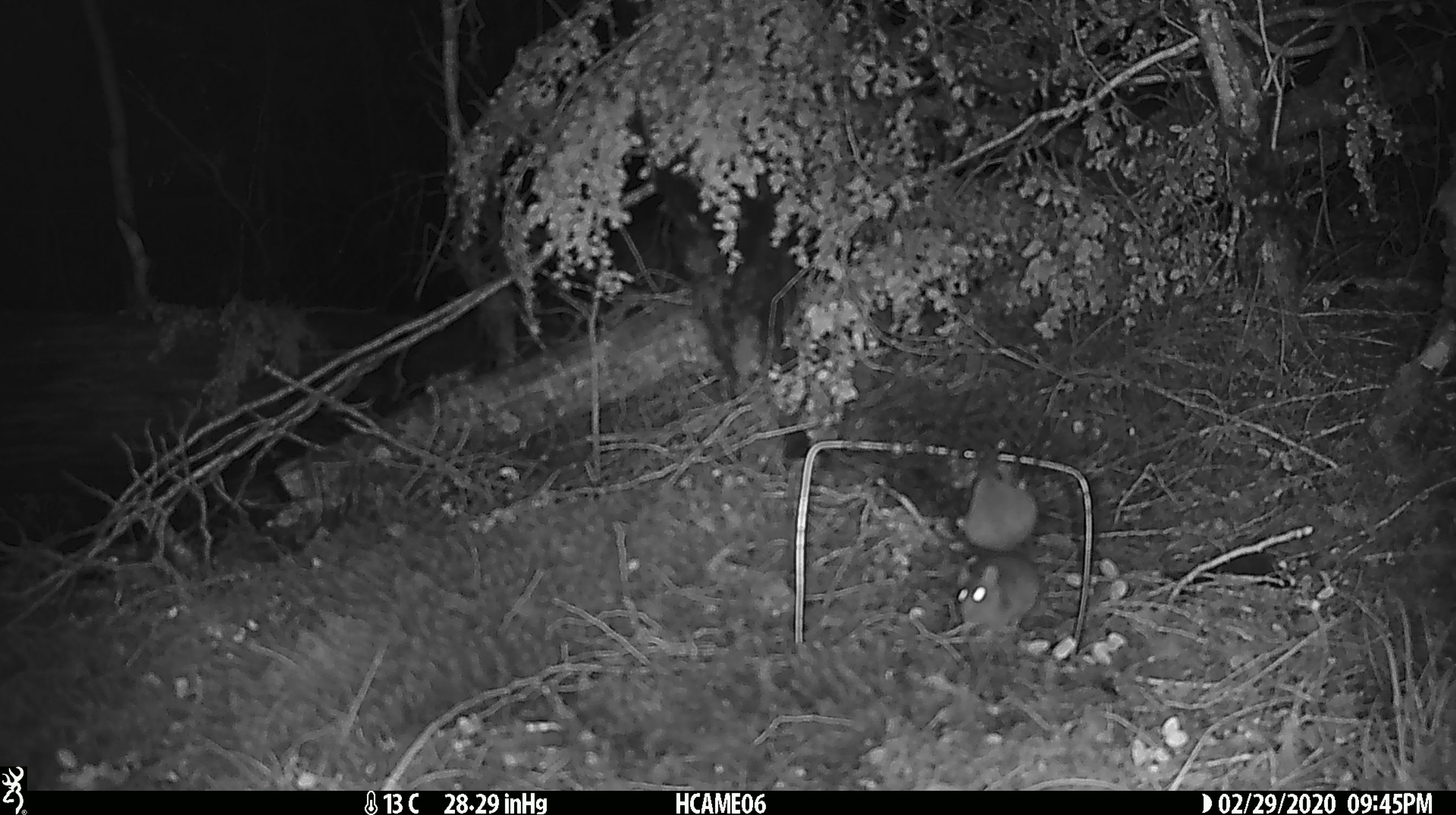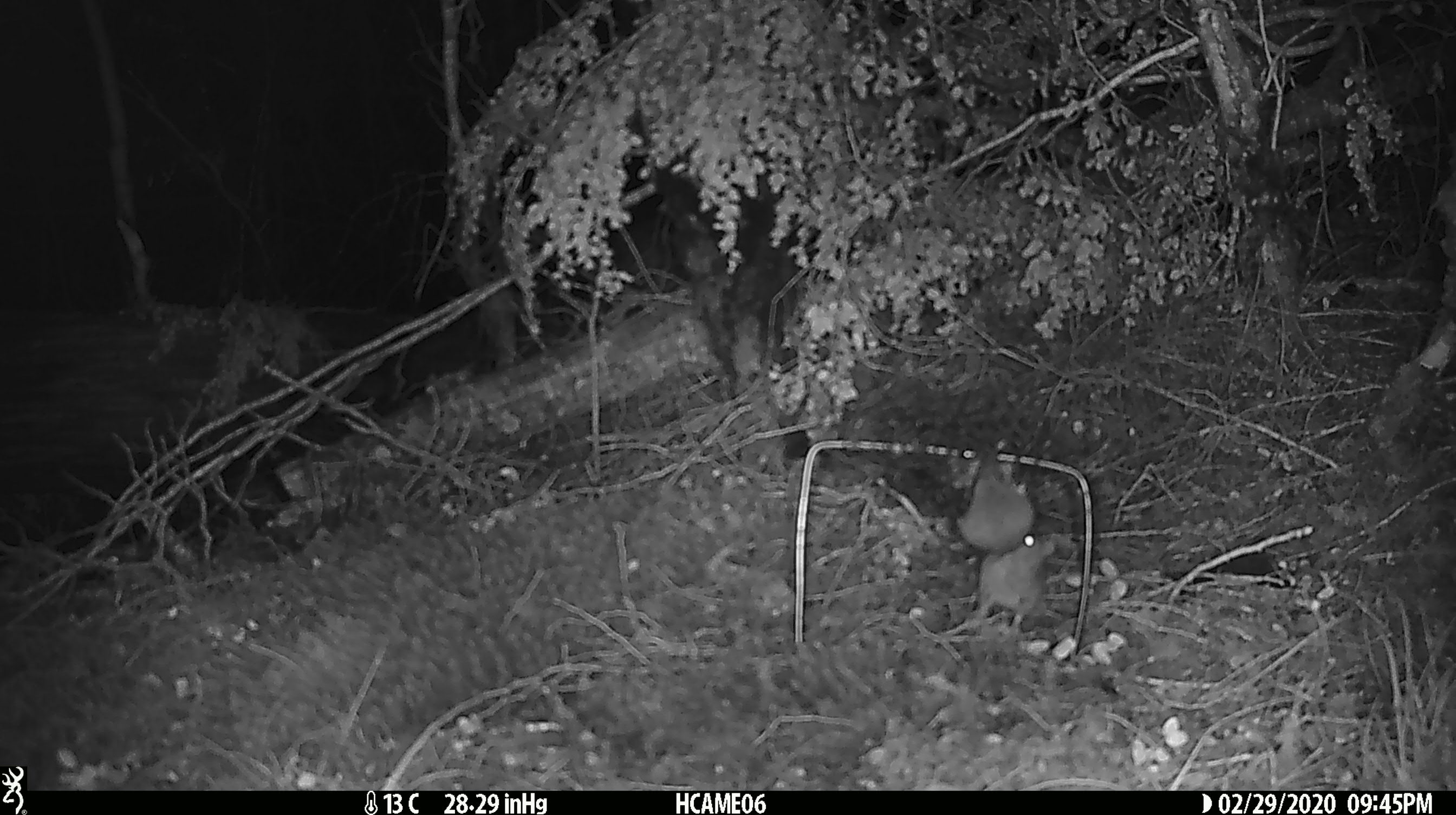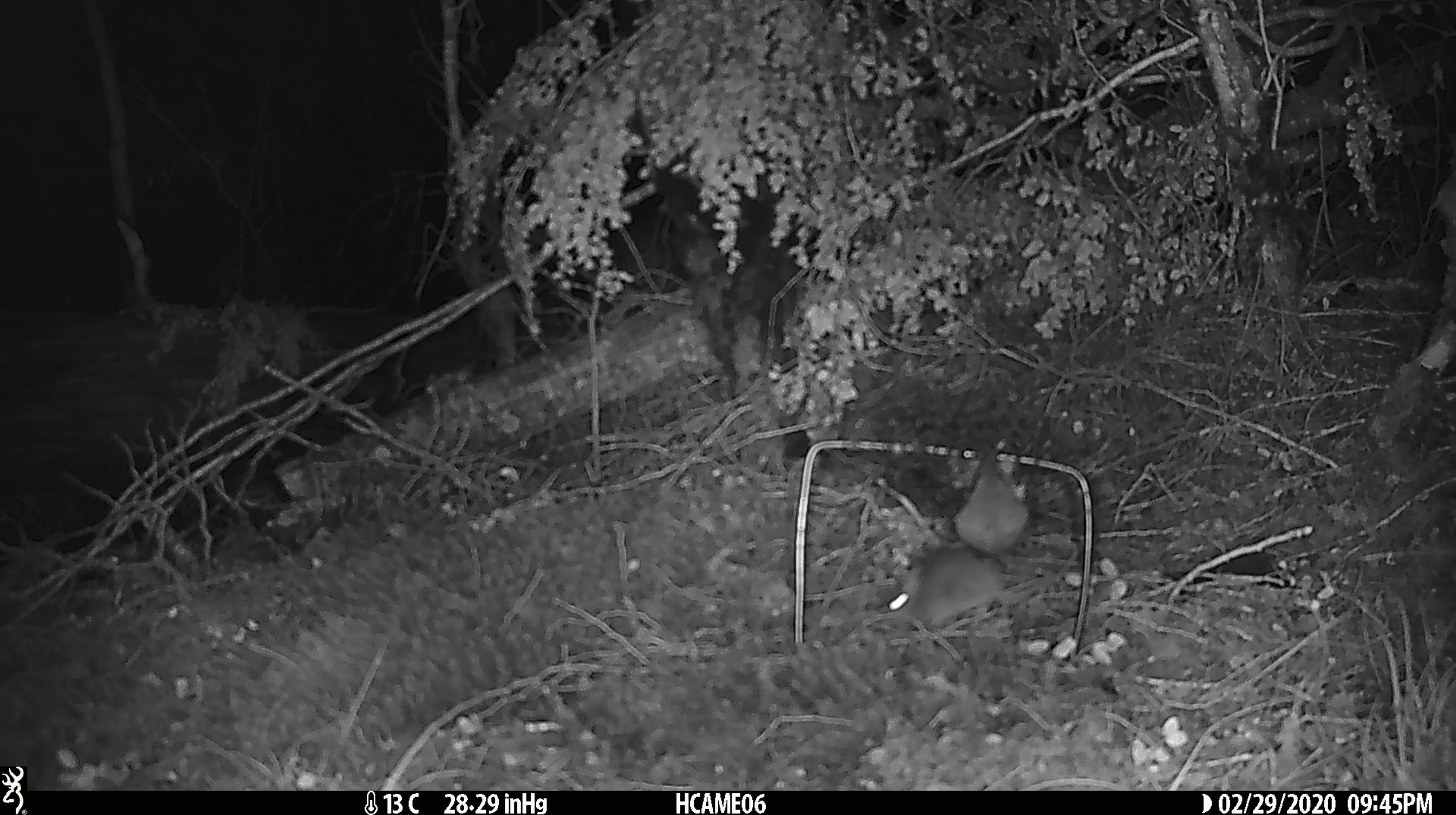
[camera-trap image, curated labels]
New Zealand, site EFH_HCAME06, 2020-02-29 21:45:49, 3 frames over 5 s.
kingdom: Animalia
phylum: Chordata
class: Mammalia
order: Rodentia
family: Muridae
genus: Mus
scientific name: Mus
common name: mouse